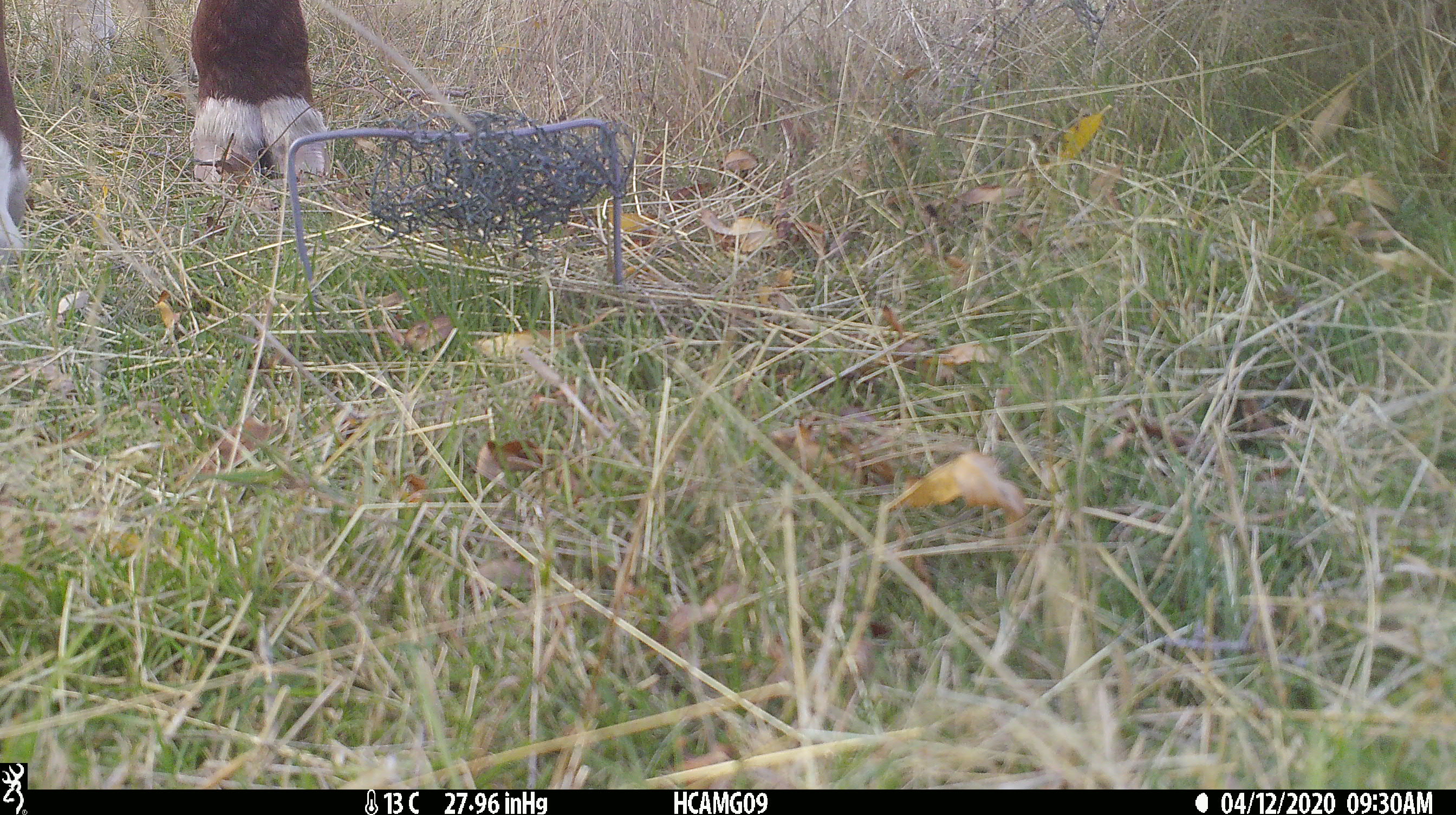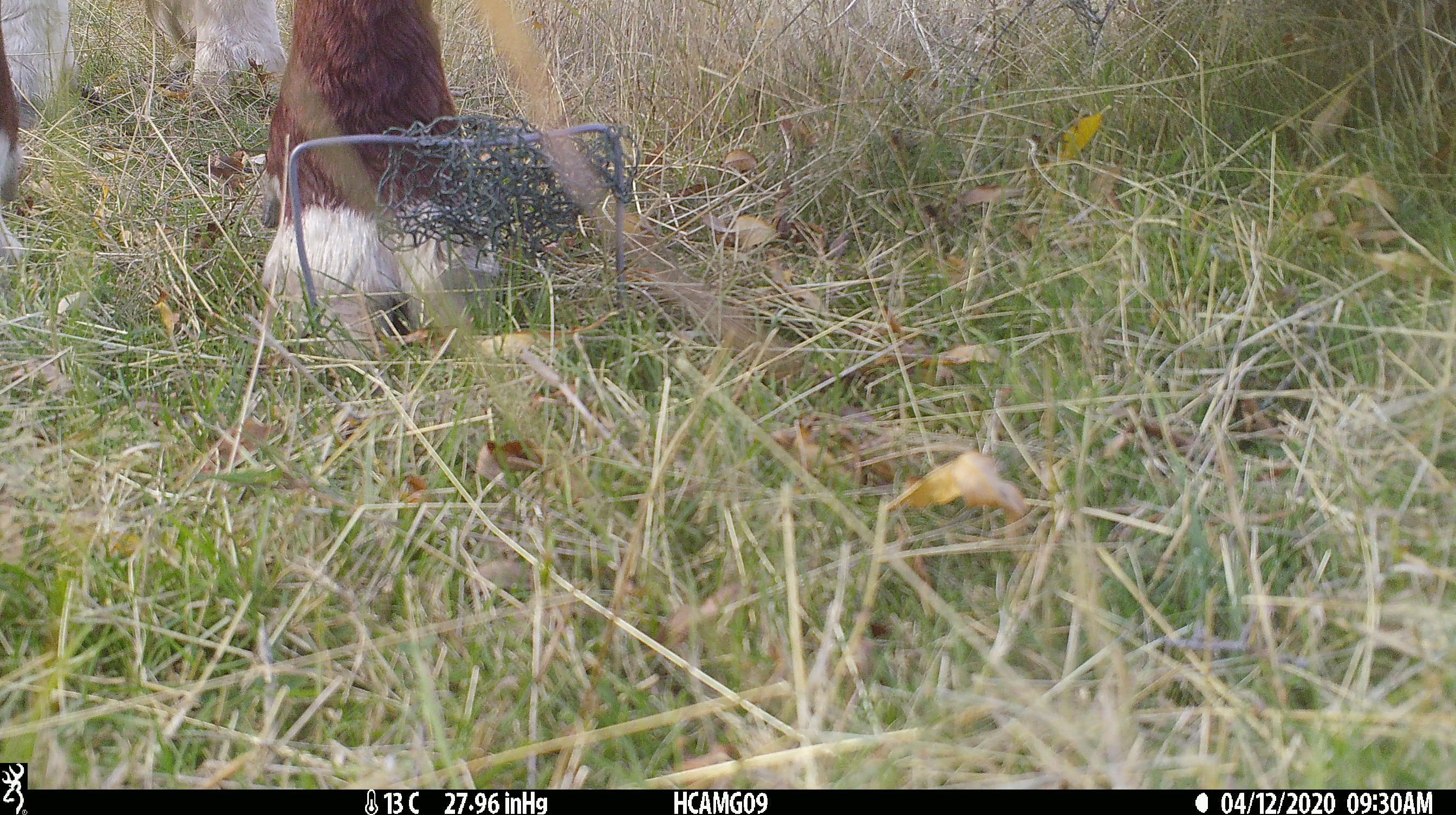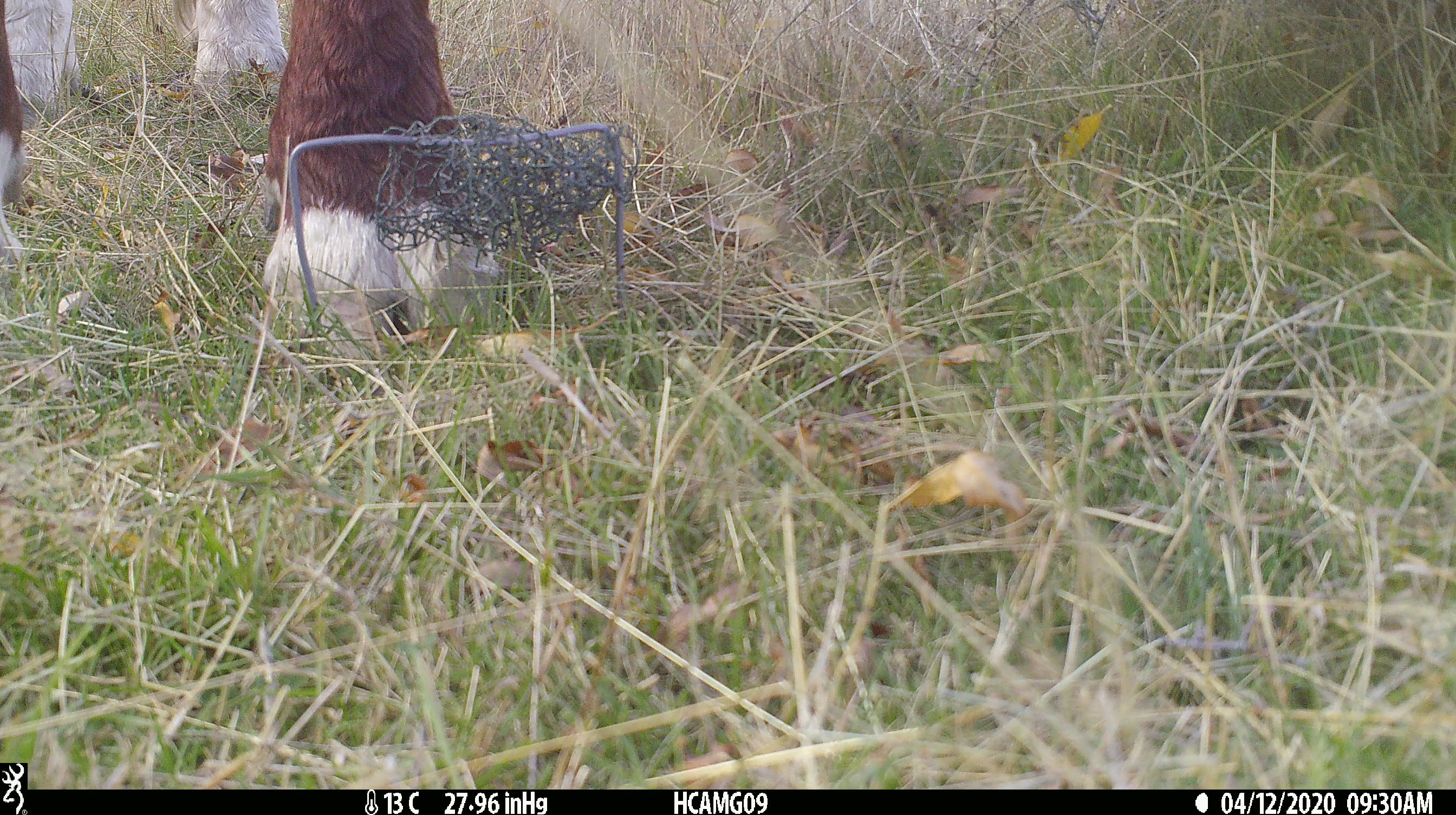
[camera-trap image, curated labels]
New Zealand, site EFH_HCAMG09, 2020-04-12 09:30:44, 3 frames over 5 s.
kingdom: Animalia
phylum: Chordata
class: Mammalia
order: Artiodactyla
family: Bovidae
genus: Bos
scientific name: Bos taurus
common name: domestic cow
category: cow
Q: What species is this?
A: Cow (domestic cow) (Bos taurus).